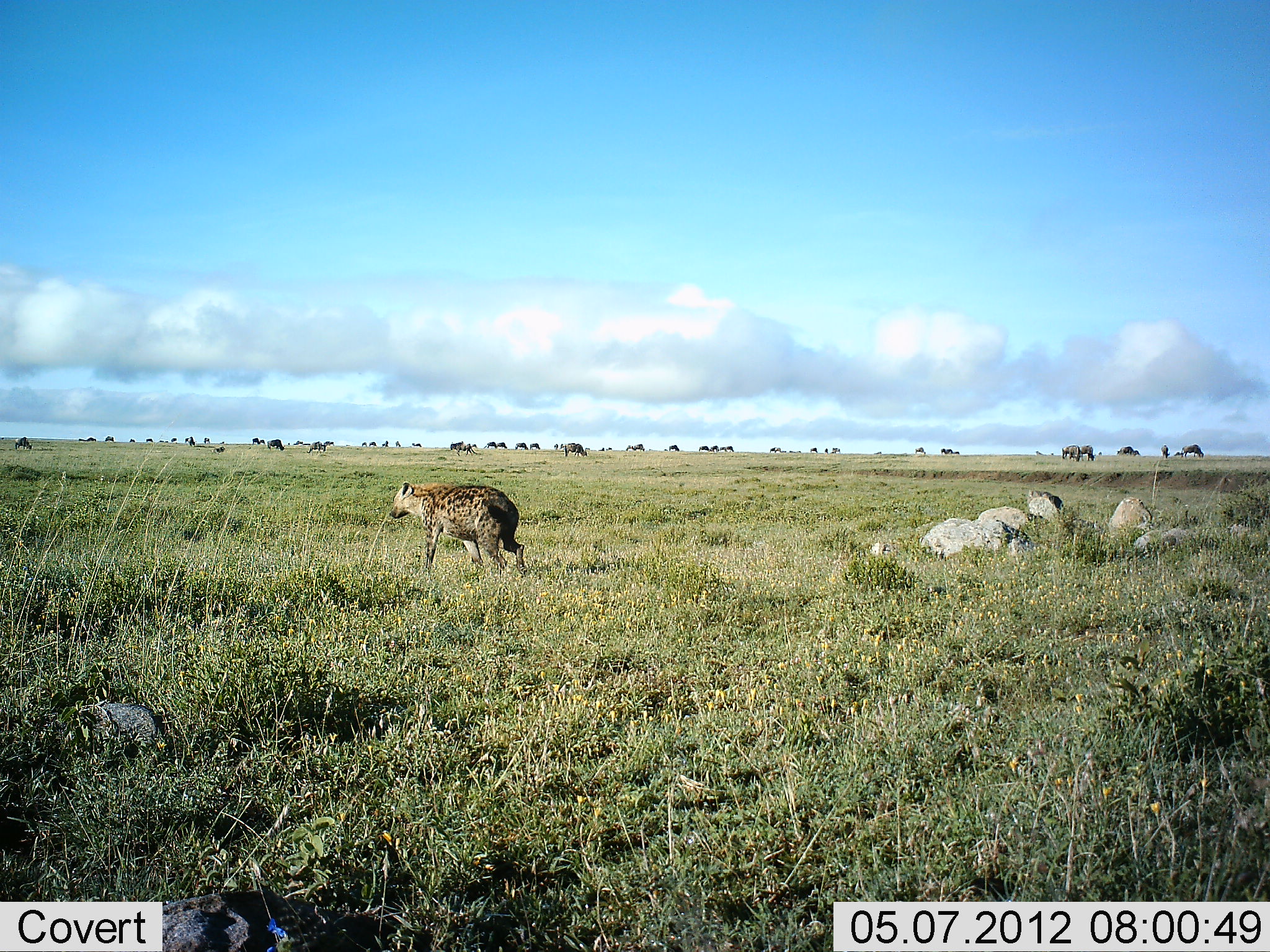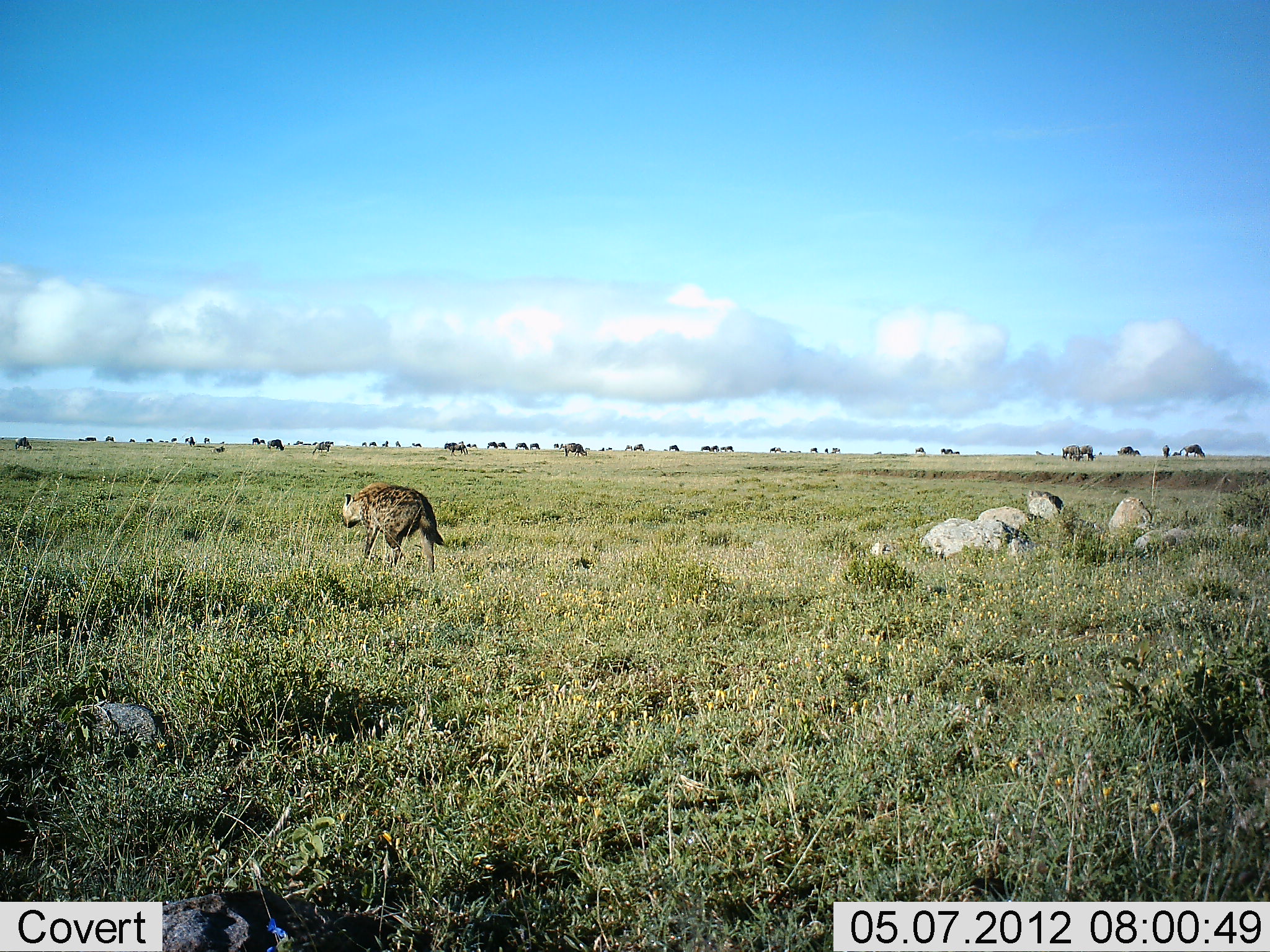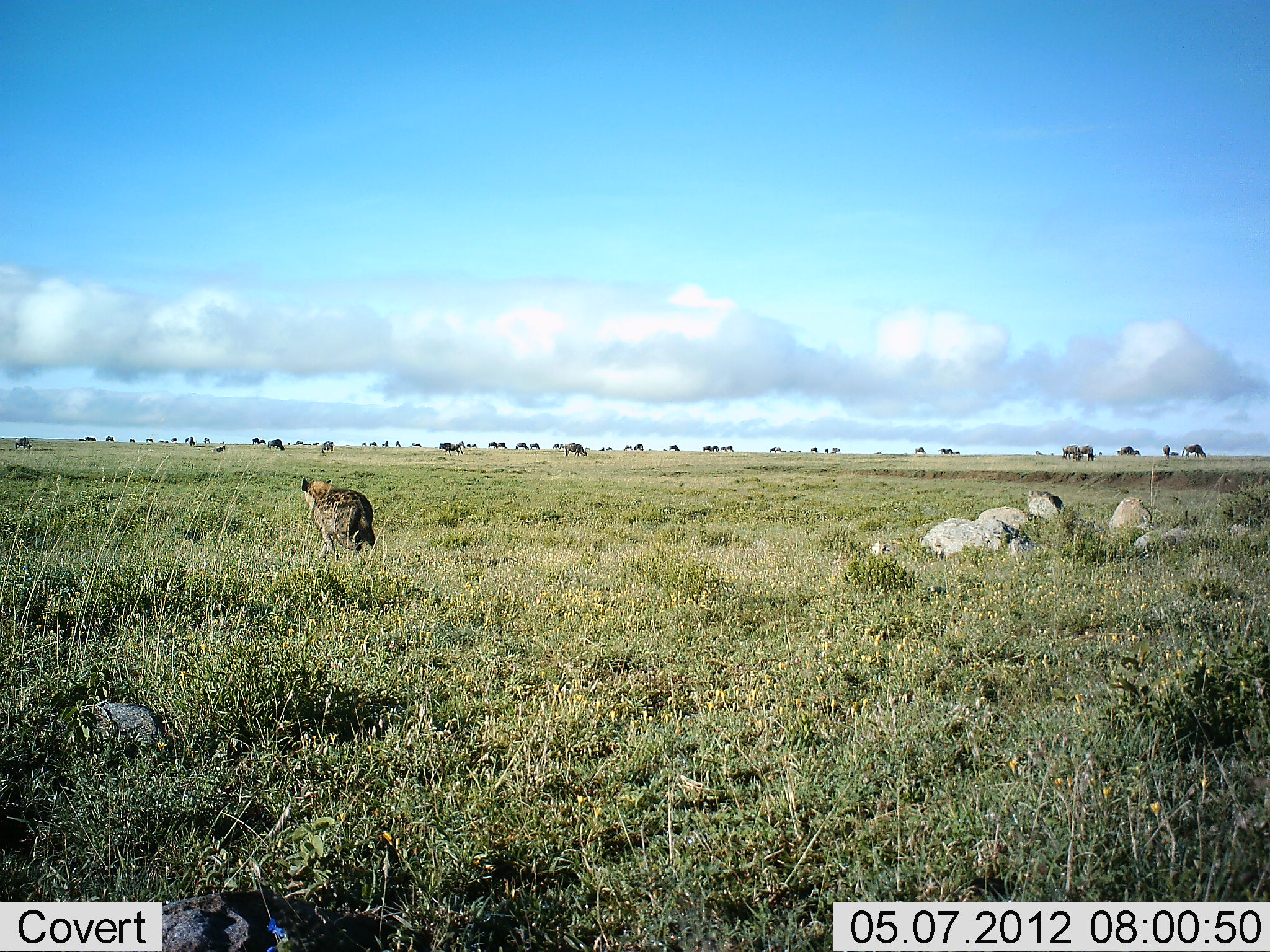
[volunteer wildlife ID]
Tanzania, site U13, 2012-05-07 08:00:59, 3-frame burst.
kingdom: Animalia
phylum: Chordata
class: Mammalia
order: Carnivora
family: Hyaenidae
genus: Crocuta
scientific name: Crocuta crocuta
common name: spotted hyena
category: hyenaspotted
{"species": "hyenaspotted (spotted hyena) (Crocuta crocuta)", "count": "1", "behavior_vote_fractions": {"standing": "7%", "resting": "0%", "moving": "100%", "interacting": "0%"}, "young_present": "0%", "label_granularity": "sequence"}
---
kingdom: Animalia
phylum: Chordata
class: Mammalia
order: Artiodactyla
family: Bovidae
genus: Connochaetes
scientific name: Connochaetes taurinus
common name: blue wildebeest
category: wildebeest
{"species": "wildebeest (blue wildebeest) (Connochaetes taurinus)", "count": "11-50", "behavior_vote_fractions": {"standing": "50%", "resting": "0%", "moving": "30%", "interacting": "0%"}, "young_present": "0%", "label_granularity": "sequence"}